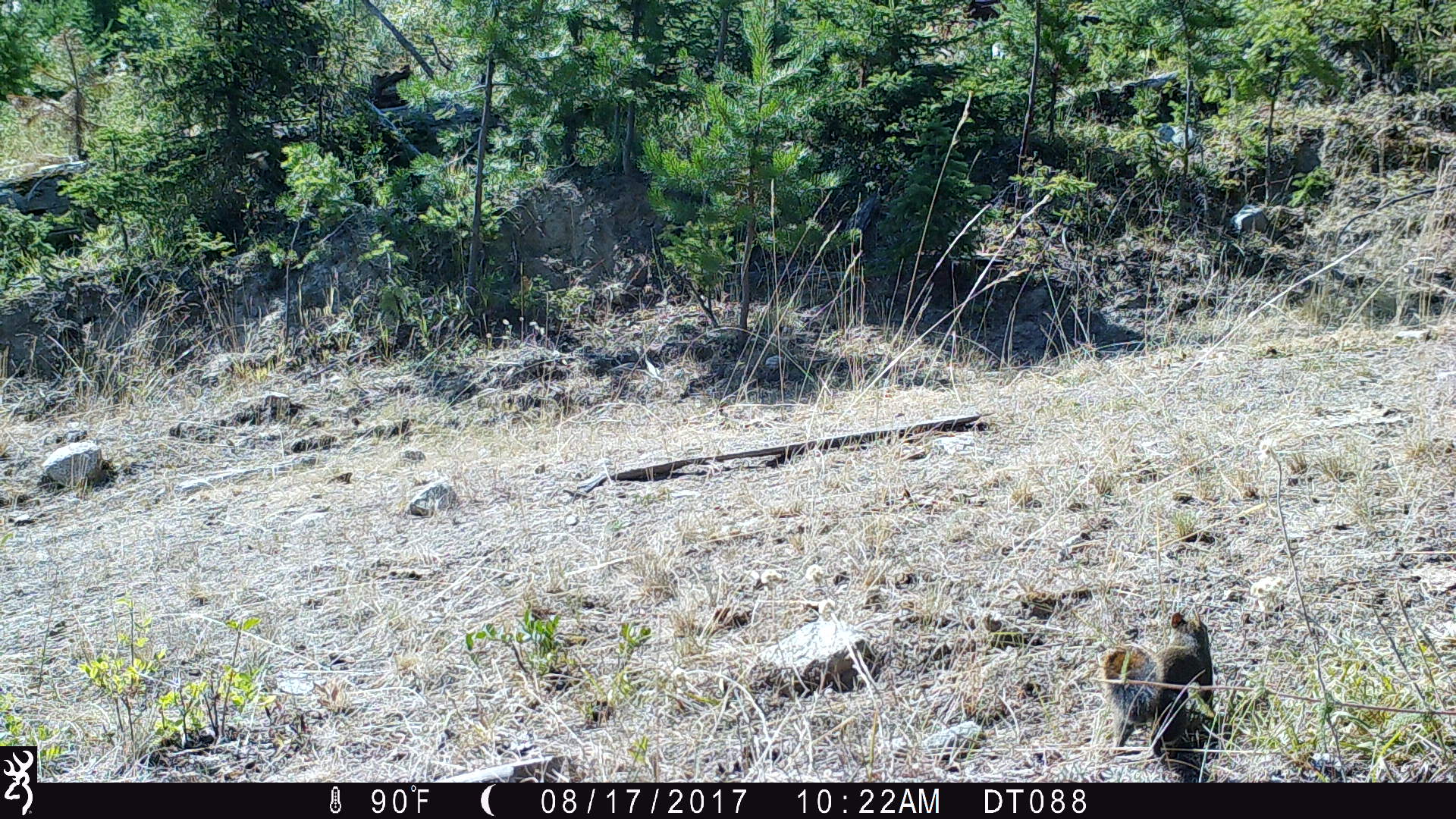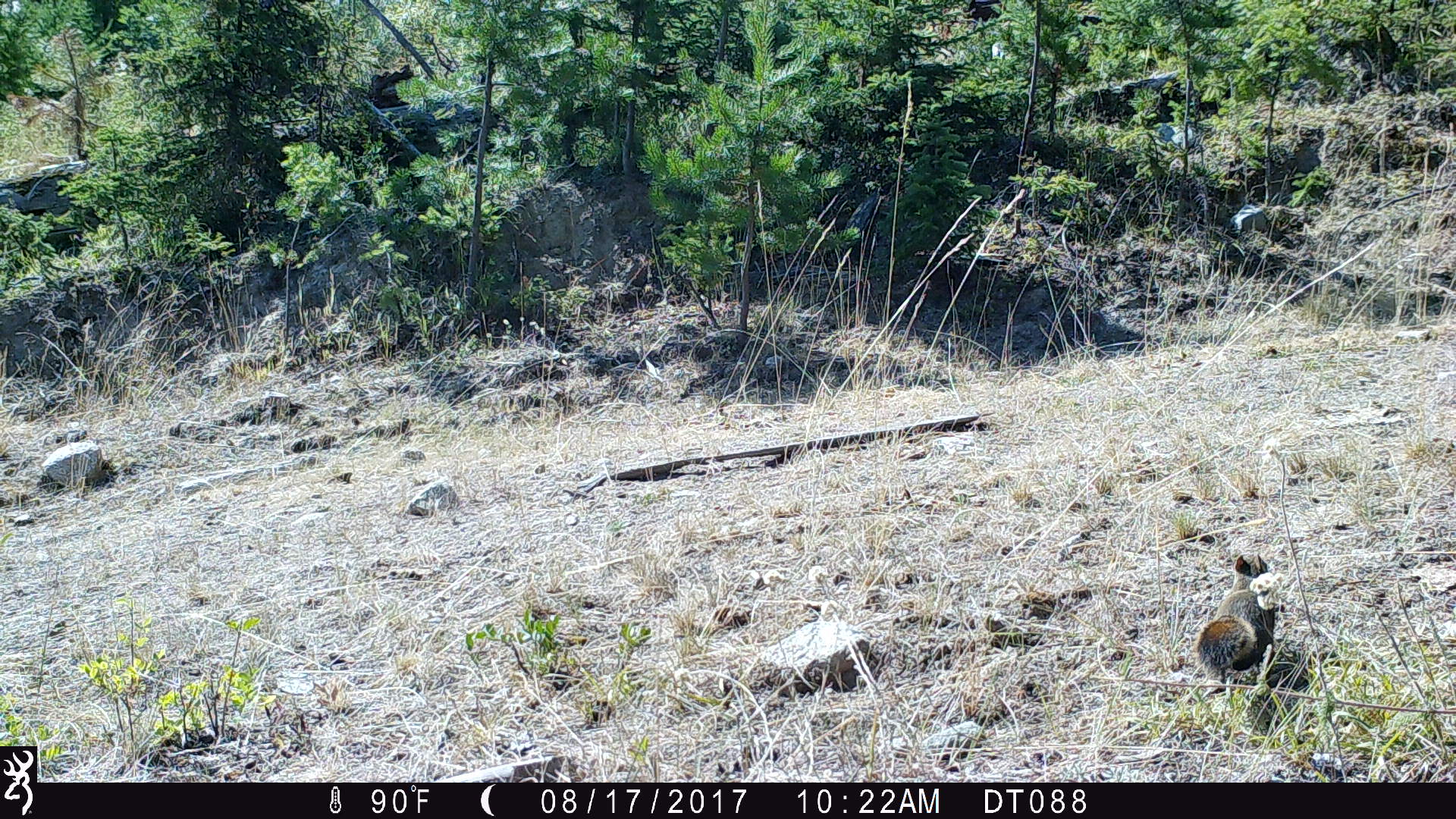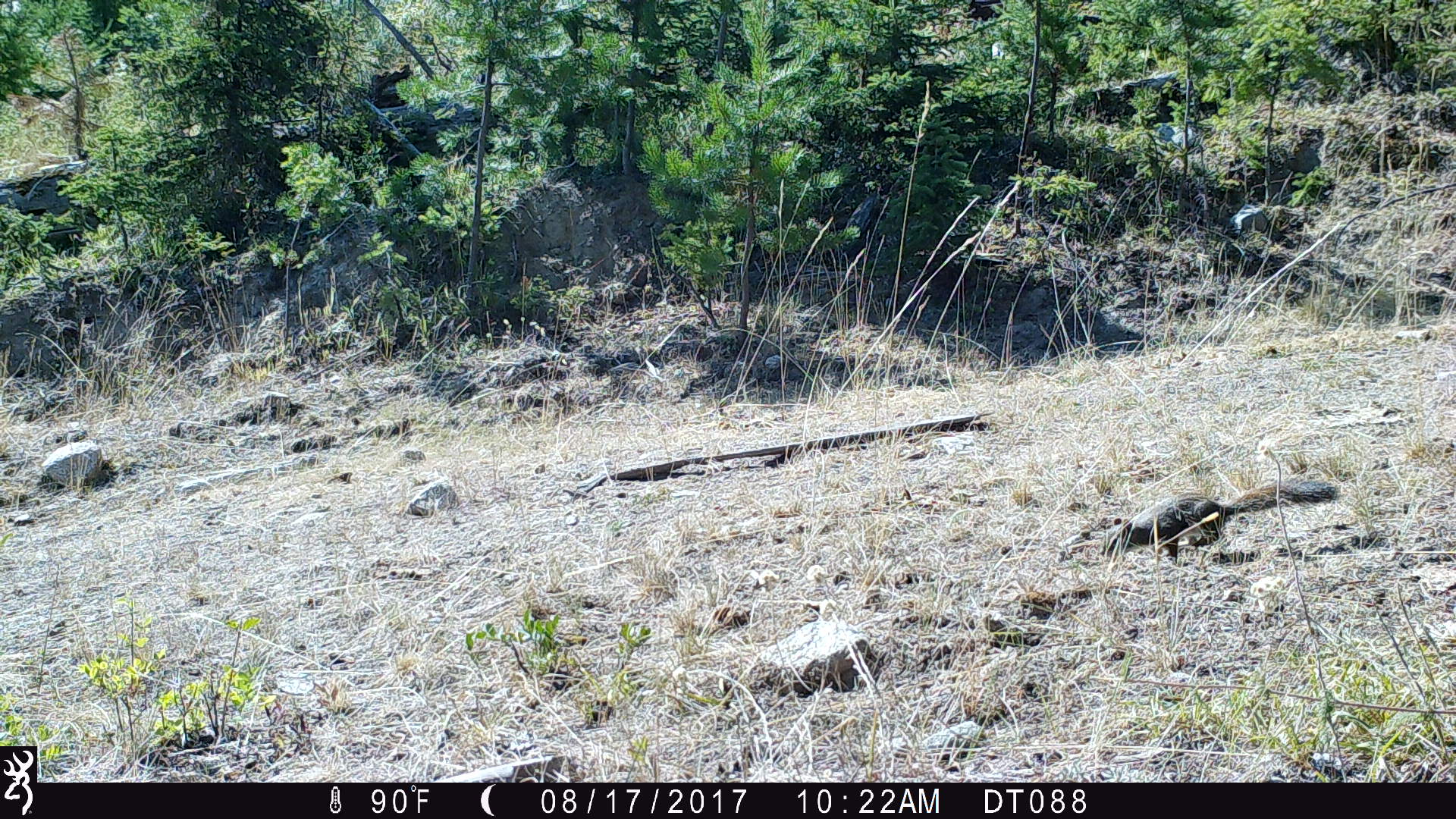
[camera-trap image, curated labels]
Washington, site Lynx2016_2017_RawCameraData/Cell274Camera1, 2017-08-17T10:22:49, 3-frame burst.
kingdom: Animalia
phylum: Chordata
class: Mammalia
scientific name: Mammalia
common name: small mammal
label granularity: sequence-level